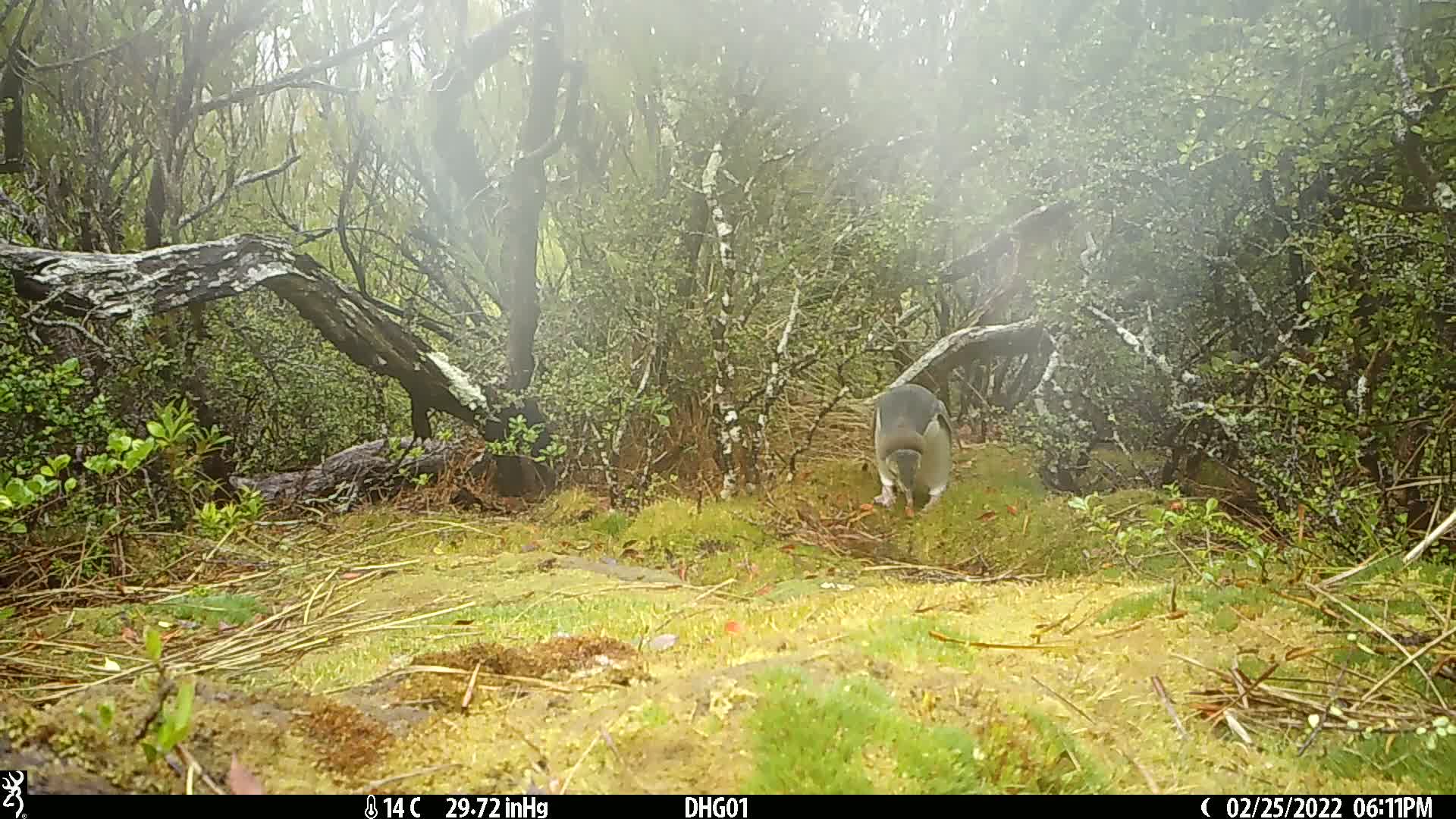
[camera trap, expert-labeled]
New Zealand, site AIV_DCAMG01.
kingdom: Animalia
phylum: Chordata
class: Aves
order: Sphenisciformes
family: Spheniscidae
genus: Megadyptes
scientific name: Megadyptes antipodes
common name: yellow-eyed penguin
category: yellow eyed penguin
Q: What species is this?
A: Yellow eyed penguin (yellow-eyed penguin) (Megadyptes antipodes).